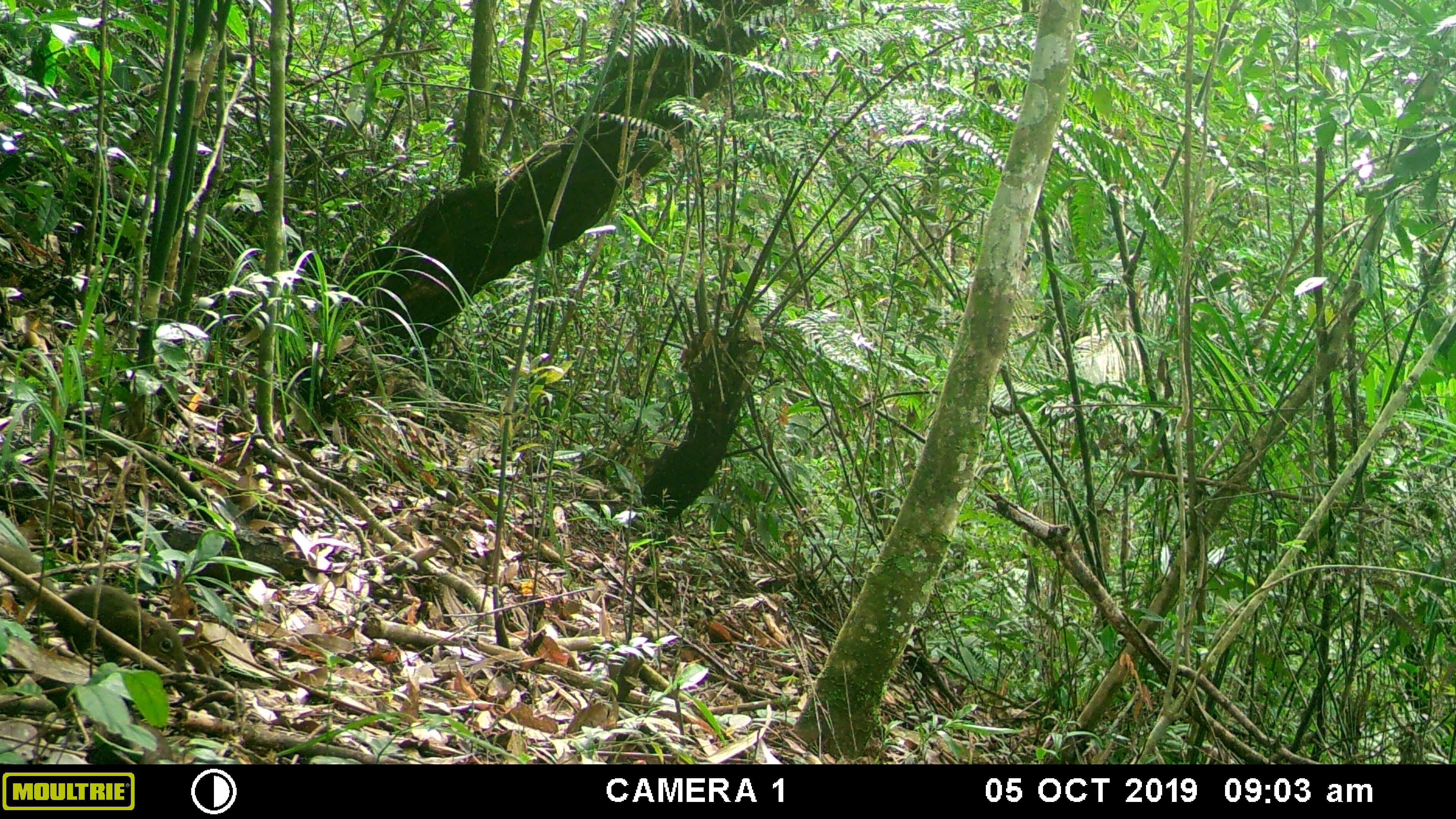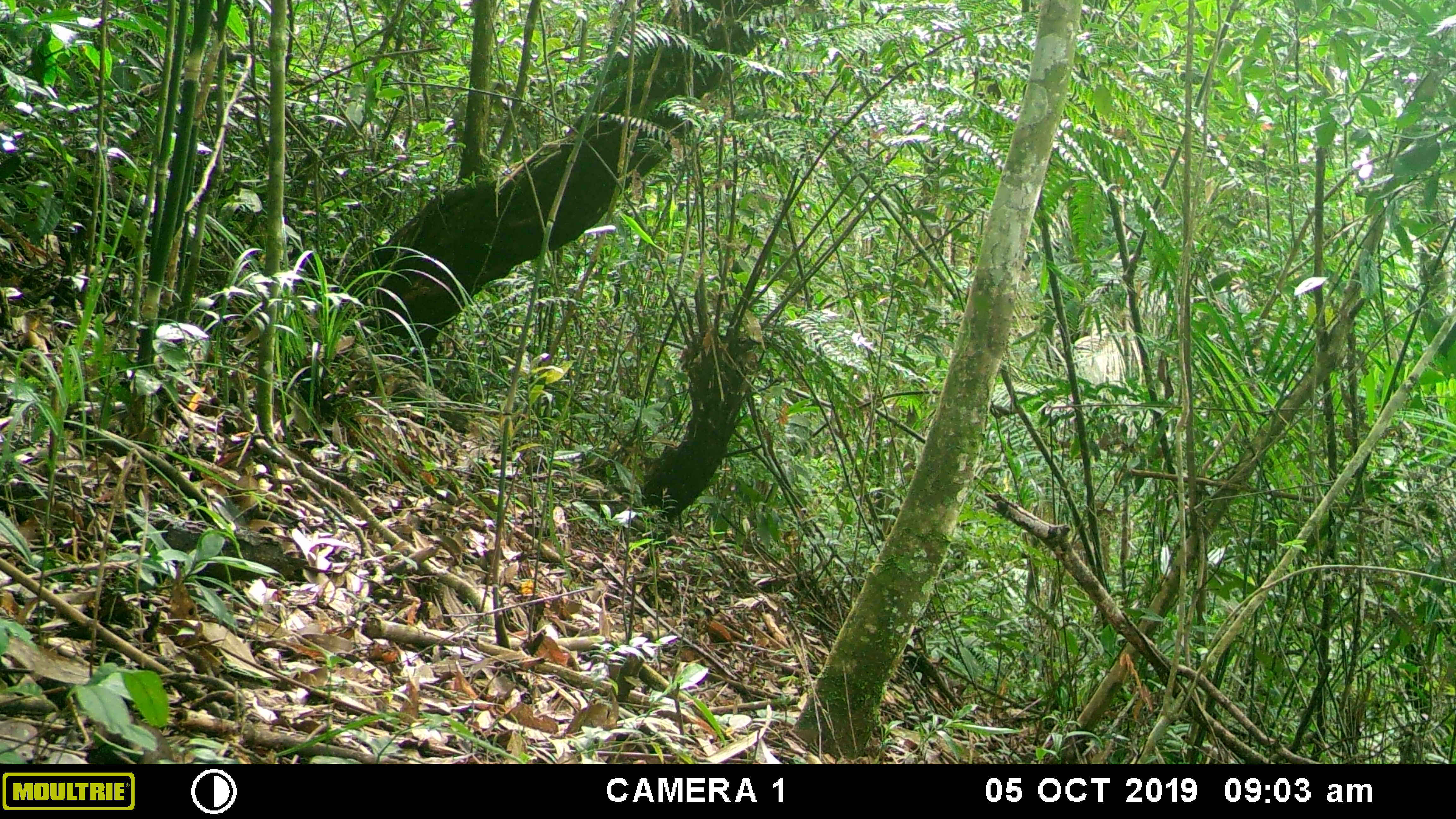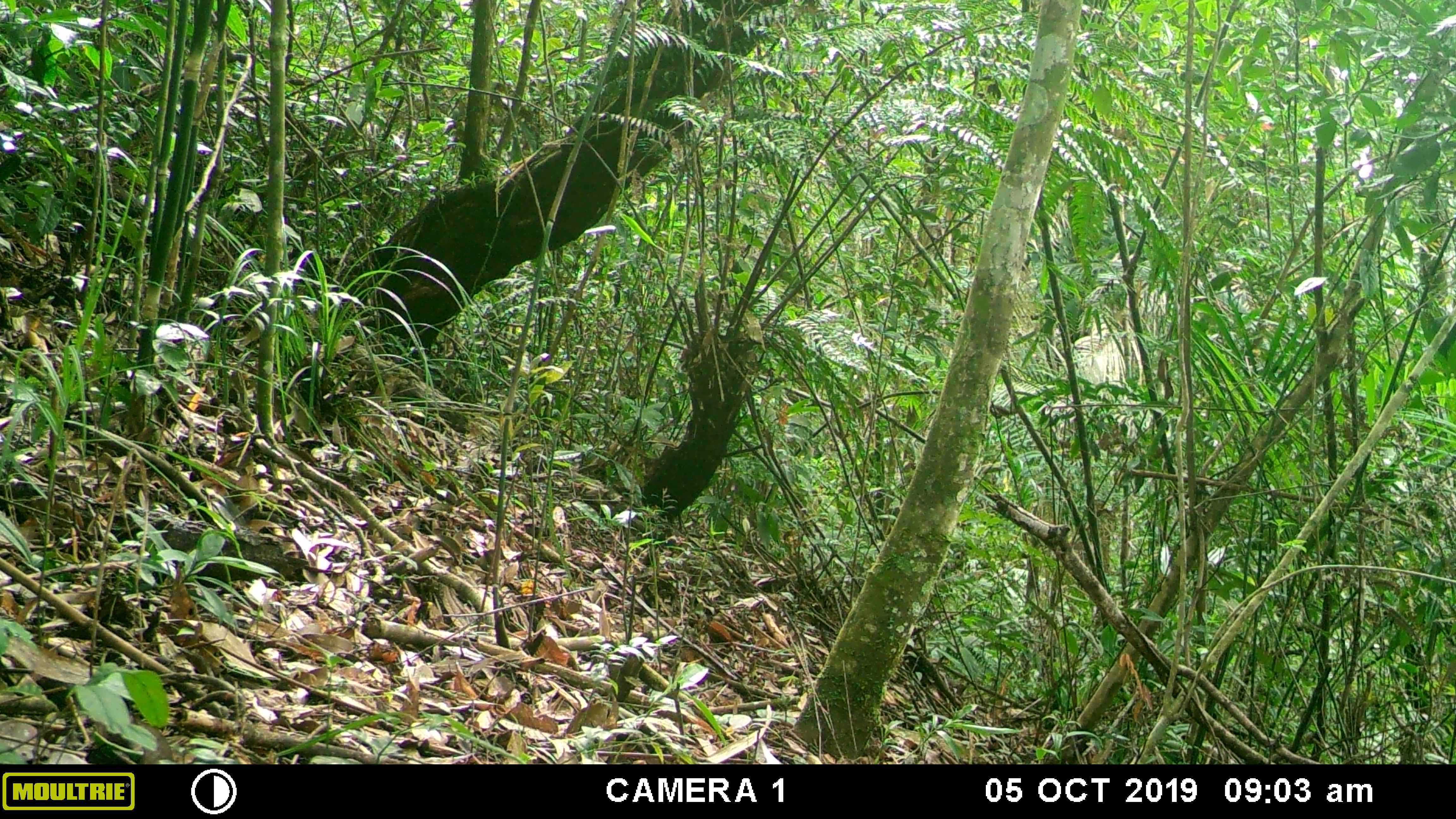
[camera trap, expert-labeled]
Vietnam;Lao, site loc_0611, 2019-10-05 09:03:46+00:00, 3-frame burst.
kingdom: Animalia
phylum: Chordata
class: Mammalia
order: Scandentia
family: Tupaiidae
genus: Tupaia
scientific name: Tupaia belangeri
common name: northern treeshrew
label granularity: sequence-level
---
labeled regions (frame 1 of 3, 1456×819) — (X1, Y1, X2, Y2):
northern treeshrew: (0, 538, 185, 670)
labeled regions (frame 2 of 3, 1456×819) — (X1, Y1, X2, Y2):
northern treeshrew: (85, 717, 175, 764)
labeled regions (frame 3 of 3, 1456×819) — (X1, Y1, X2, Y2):
northern treeshrew: (85, 715, 175, 764)